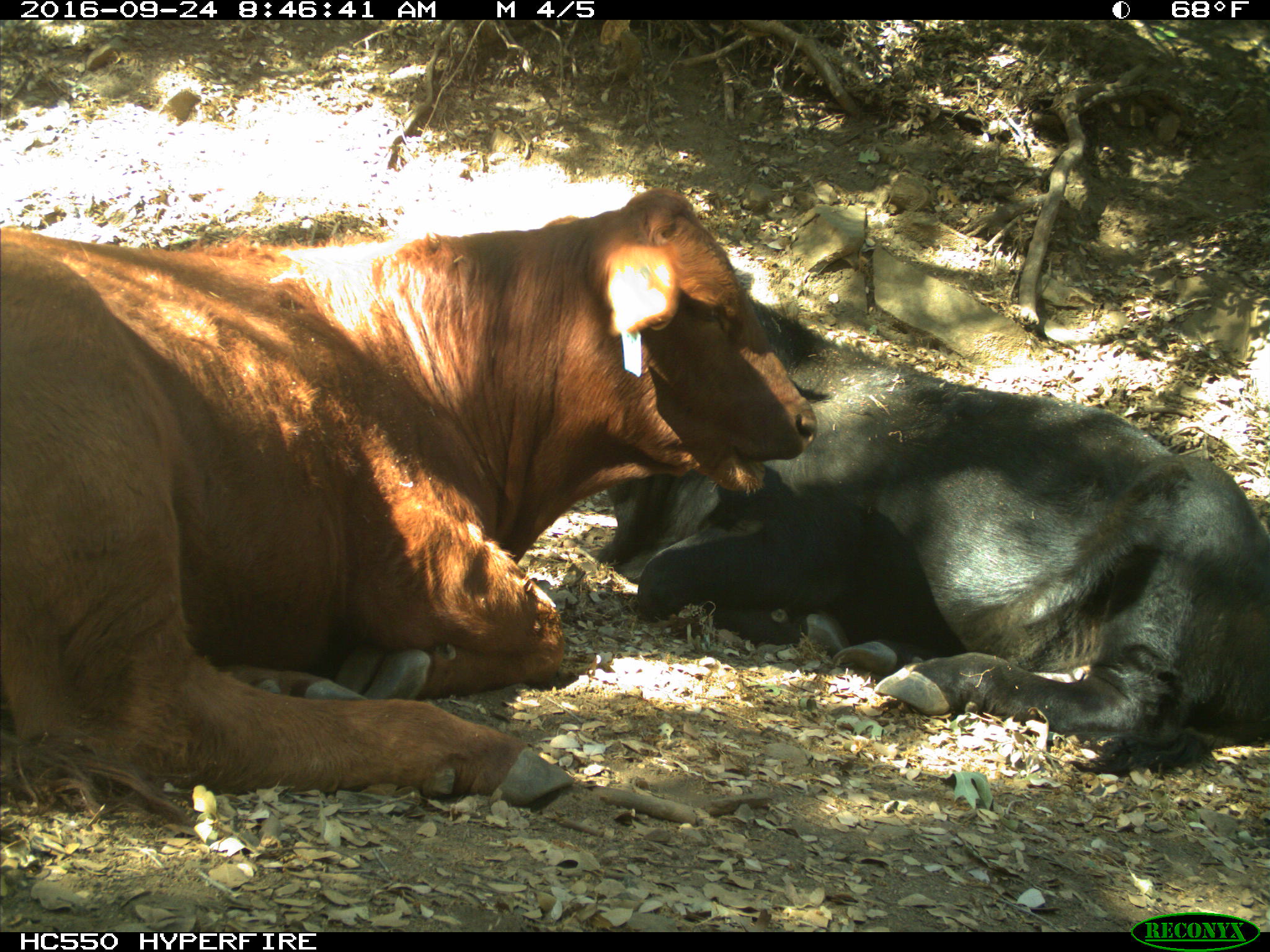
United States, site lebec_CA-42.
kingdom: Animalia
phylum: Chordata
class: Mammalia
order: Artiodactyla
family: Bovidae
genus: Bos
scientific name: Bos taurus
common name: domestic cow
Bos taurus (domestic cow).